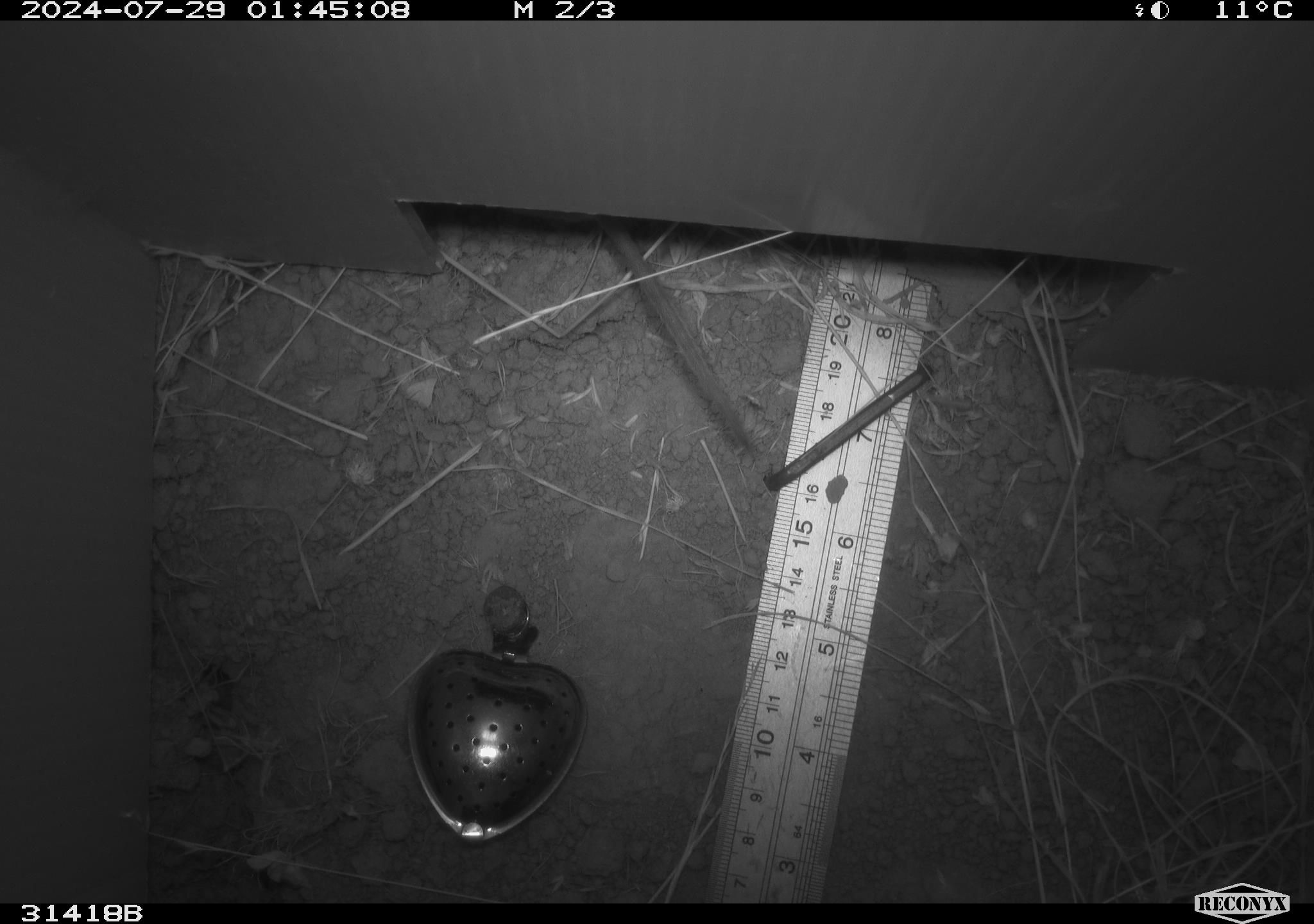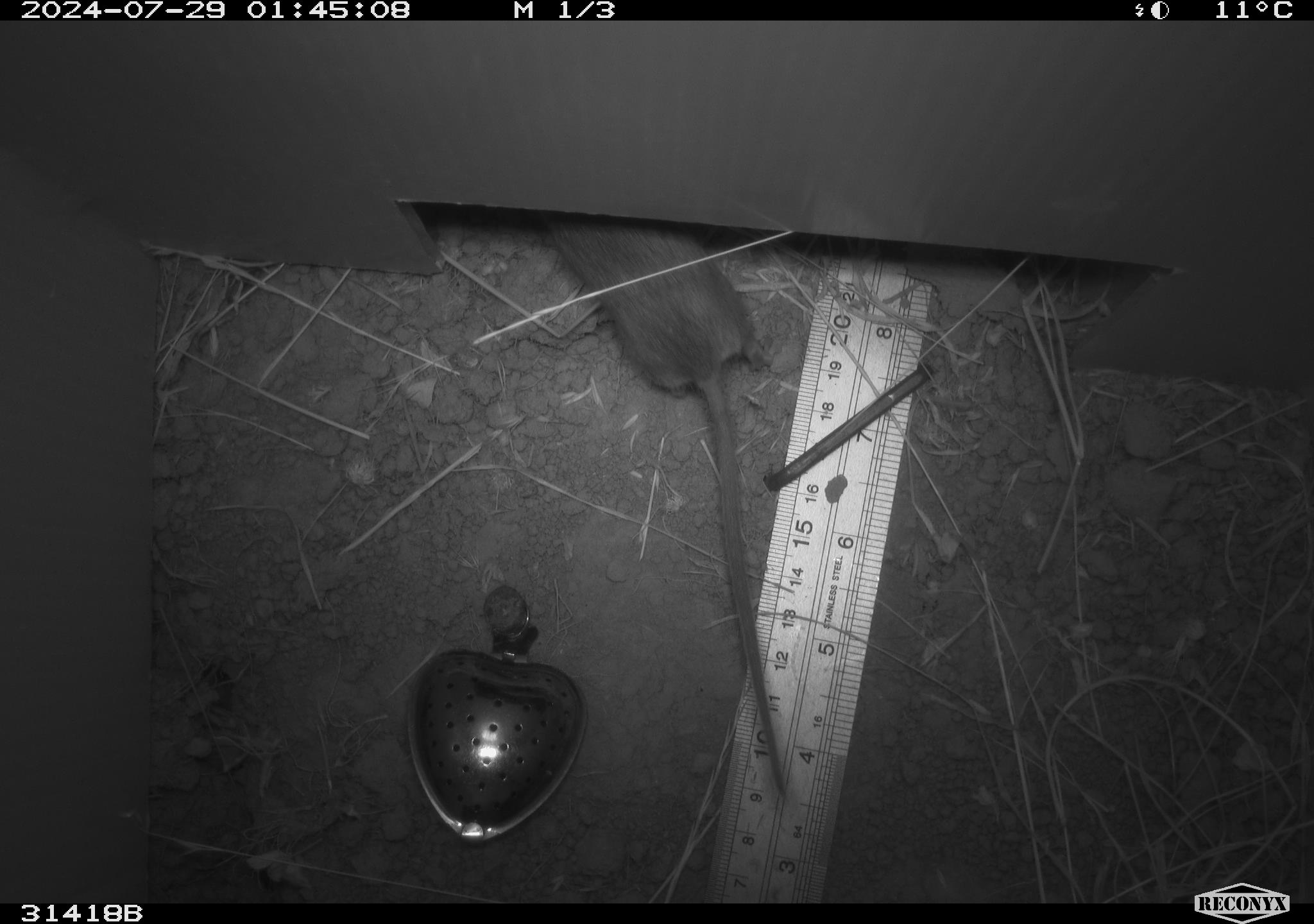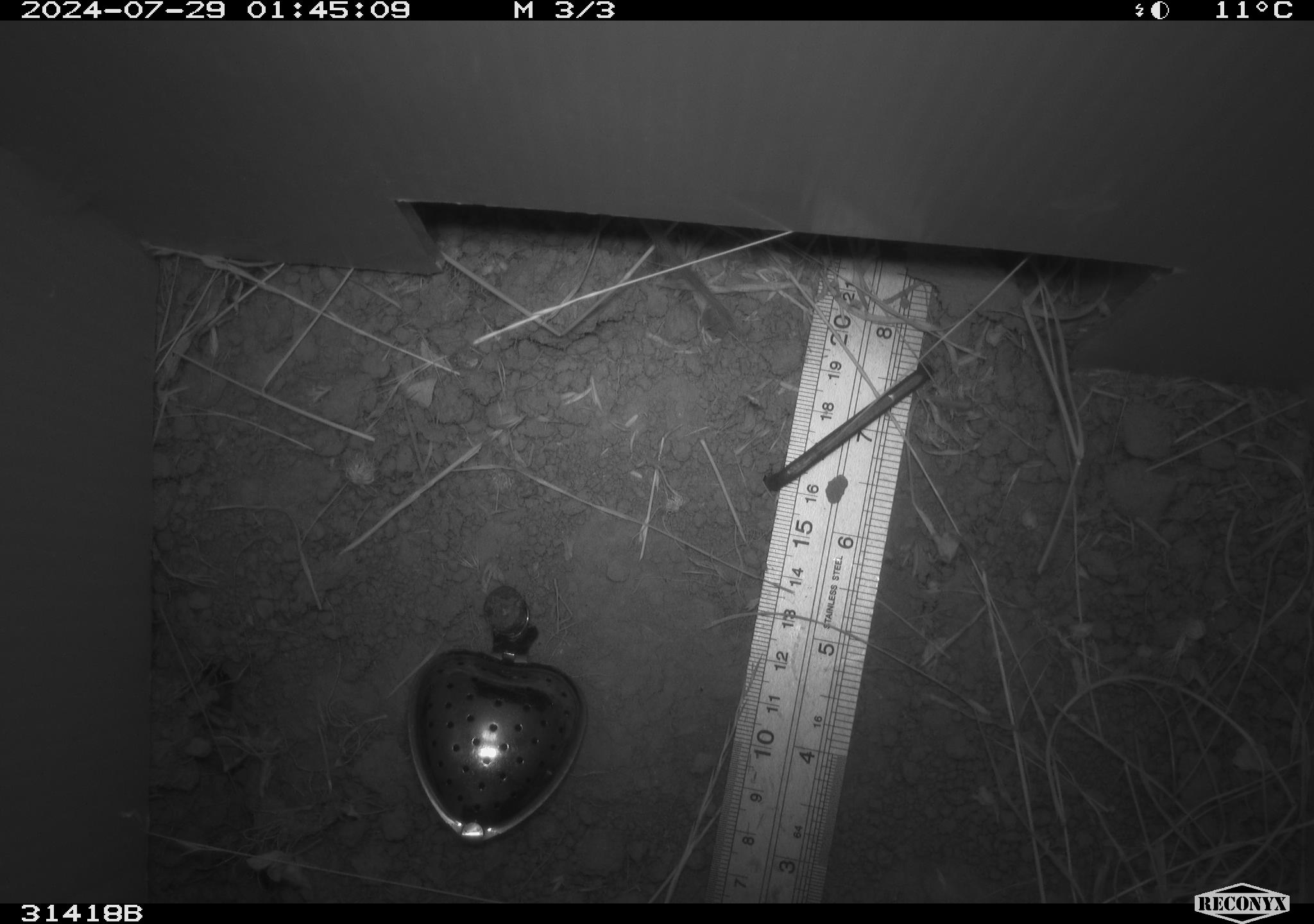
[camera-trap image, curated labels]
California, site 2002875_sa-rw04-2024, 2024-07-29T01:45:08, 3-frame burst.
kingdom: Animalia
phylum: Chordata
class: Mammalia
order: Rodentia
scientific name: Rodentia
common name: rodent